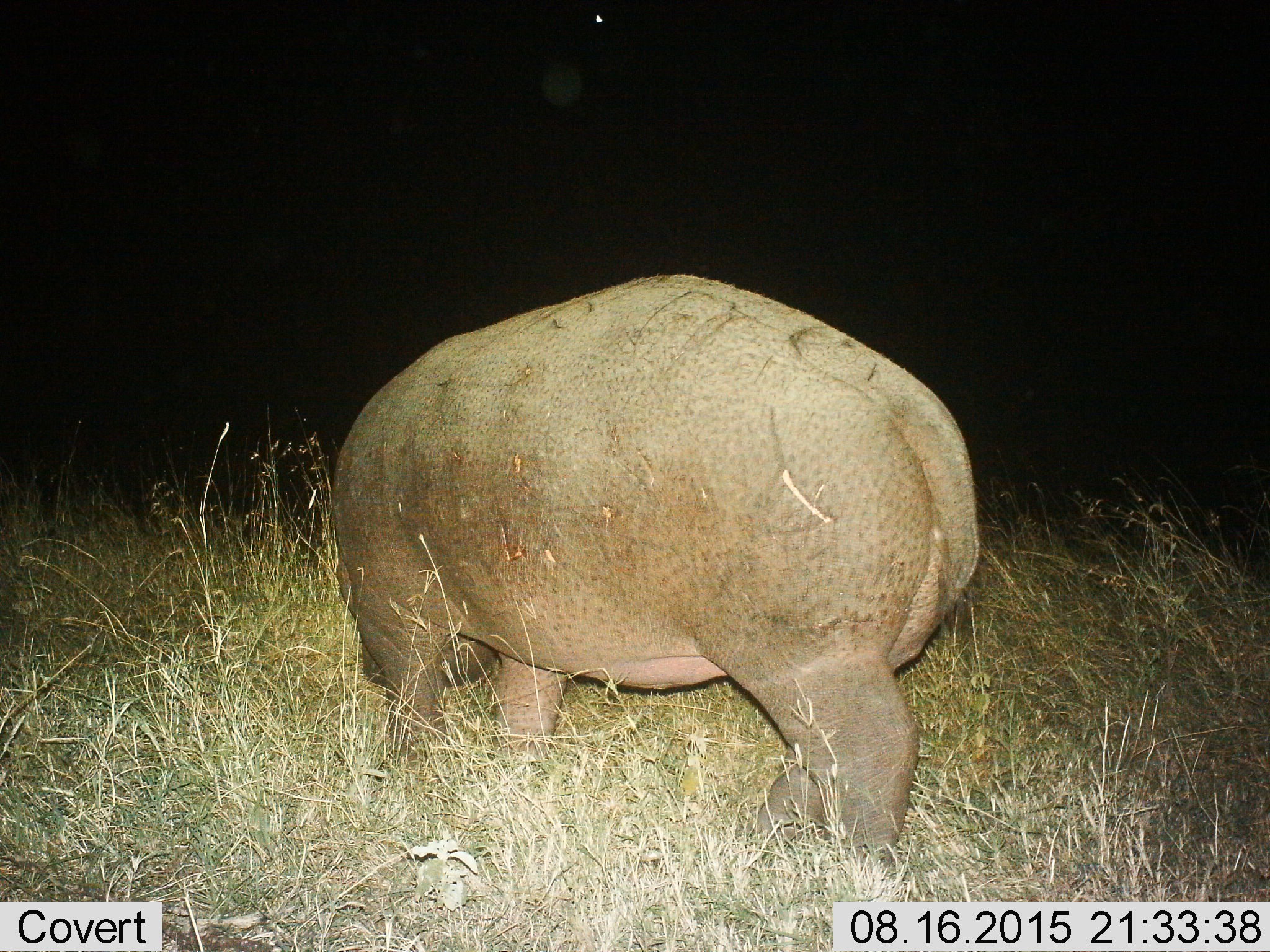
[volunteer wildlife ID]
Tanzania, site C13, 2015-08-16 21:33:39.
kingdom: Animalia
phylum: Chordata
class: Mammalia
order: Artiodactyla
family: Hippopotamidae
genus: Hippopotamus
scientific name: Hippopotamus amphibius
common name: hippopotamus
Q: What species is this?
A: Hippopotamus (Hippopotamus amphibius).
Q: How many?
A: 1.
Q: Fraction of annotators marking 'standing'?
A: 37%.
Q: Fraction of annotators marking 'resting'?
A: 0%.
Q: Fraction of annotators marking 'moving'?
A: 16%.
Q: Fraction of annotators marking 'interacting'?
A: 0%.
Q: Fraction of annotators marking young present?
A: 0%.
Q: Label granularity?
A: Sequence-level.